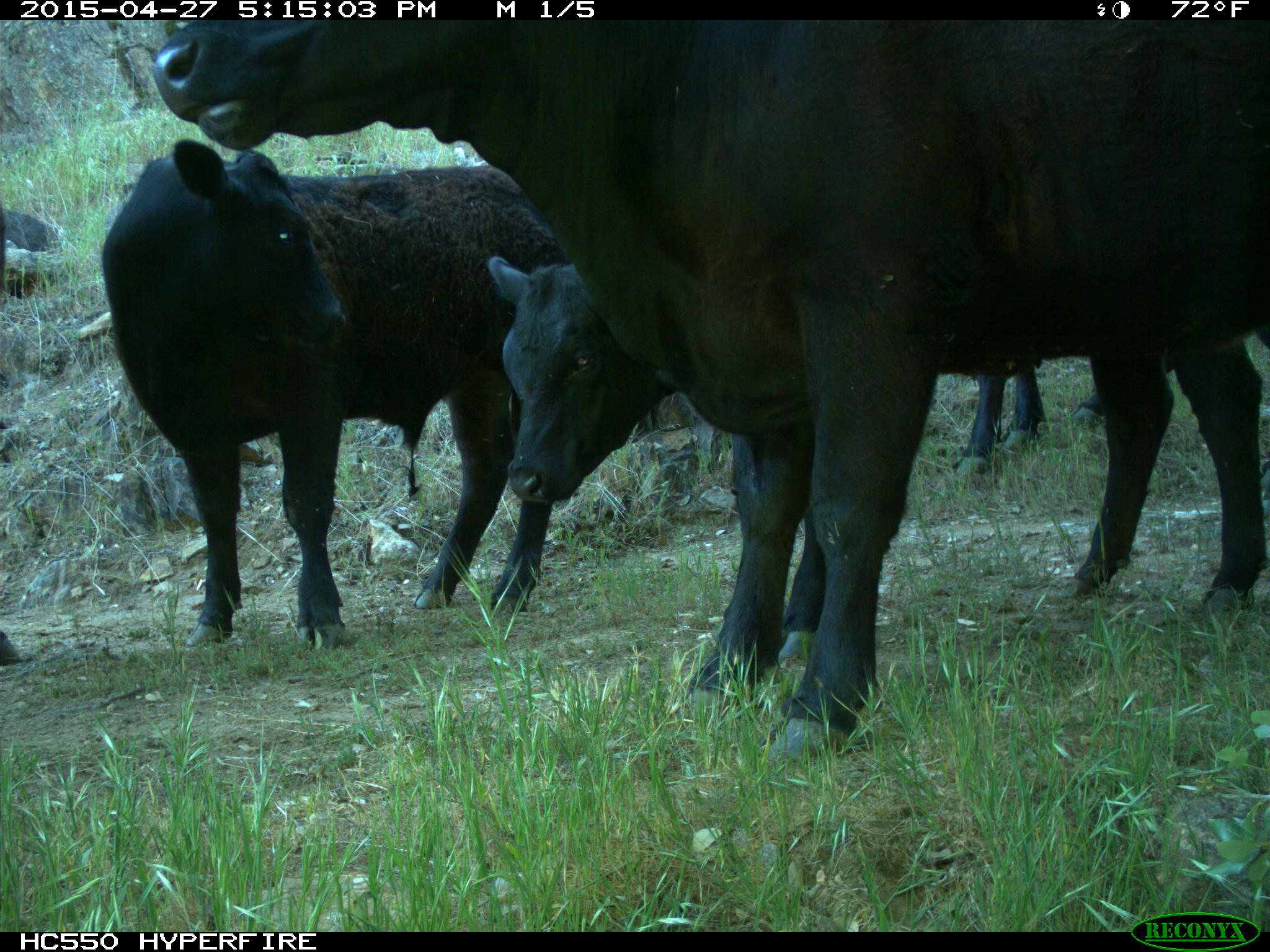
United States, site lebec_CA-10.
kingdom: Animalia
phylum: Chordata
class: Mammalia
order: Artiodactyla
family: Bovidae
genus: Bos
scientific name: Bos taurus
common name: domestic cow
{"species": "Bos taurus (domestic cow)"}